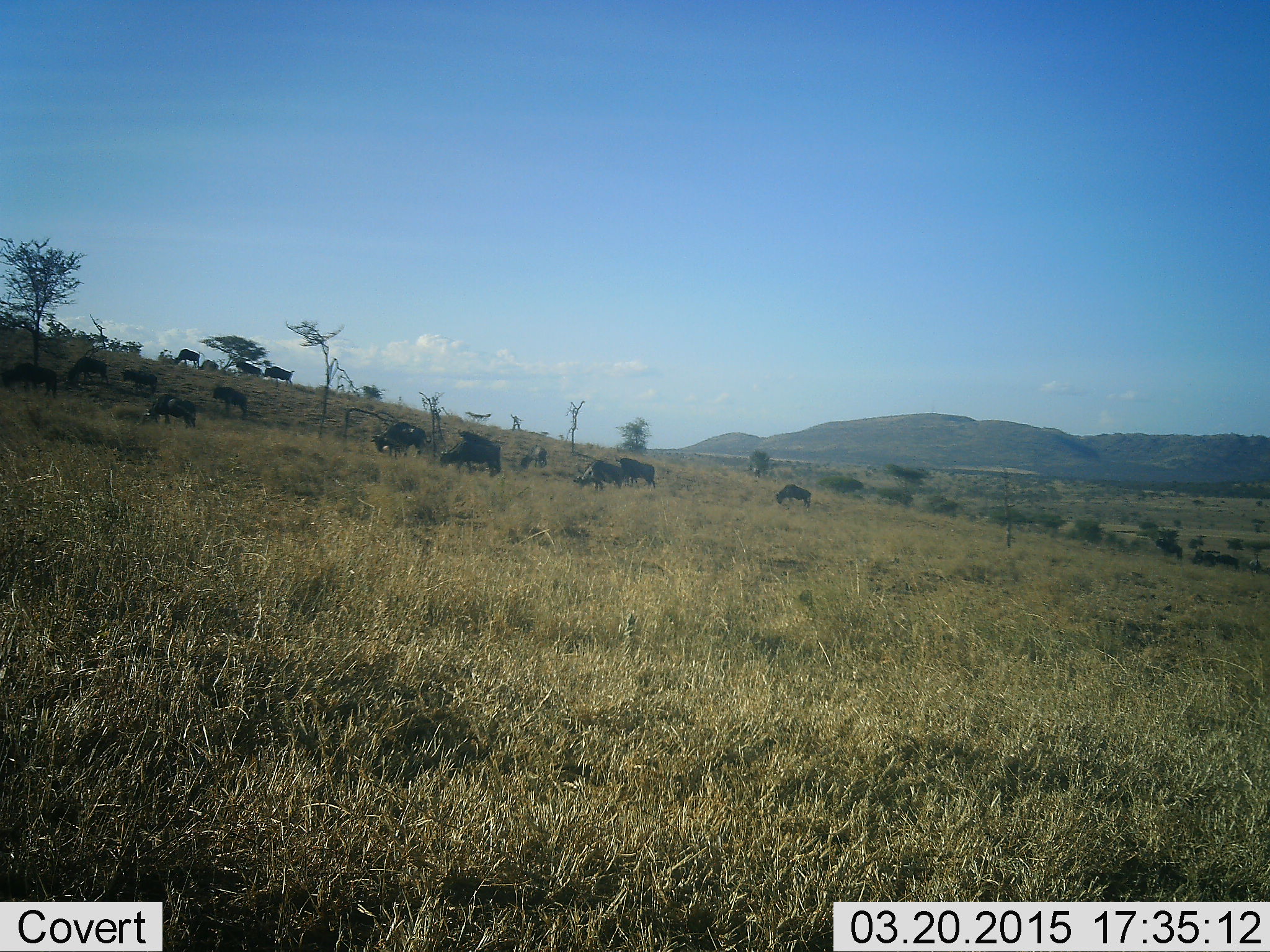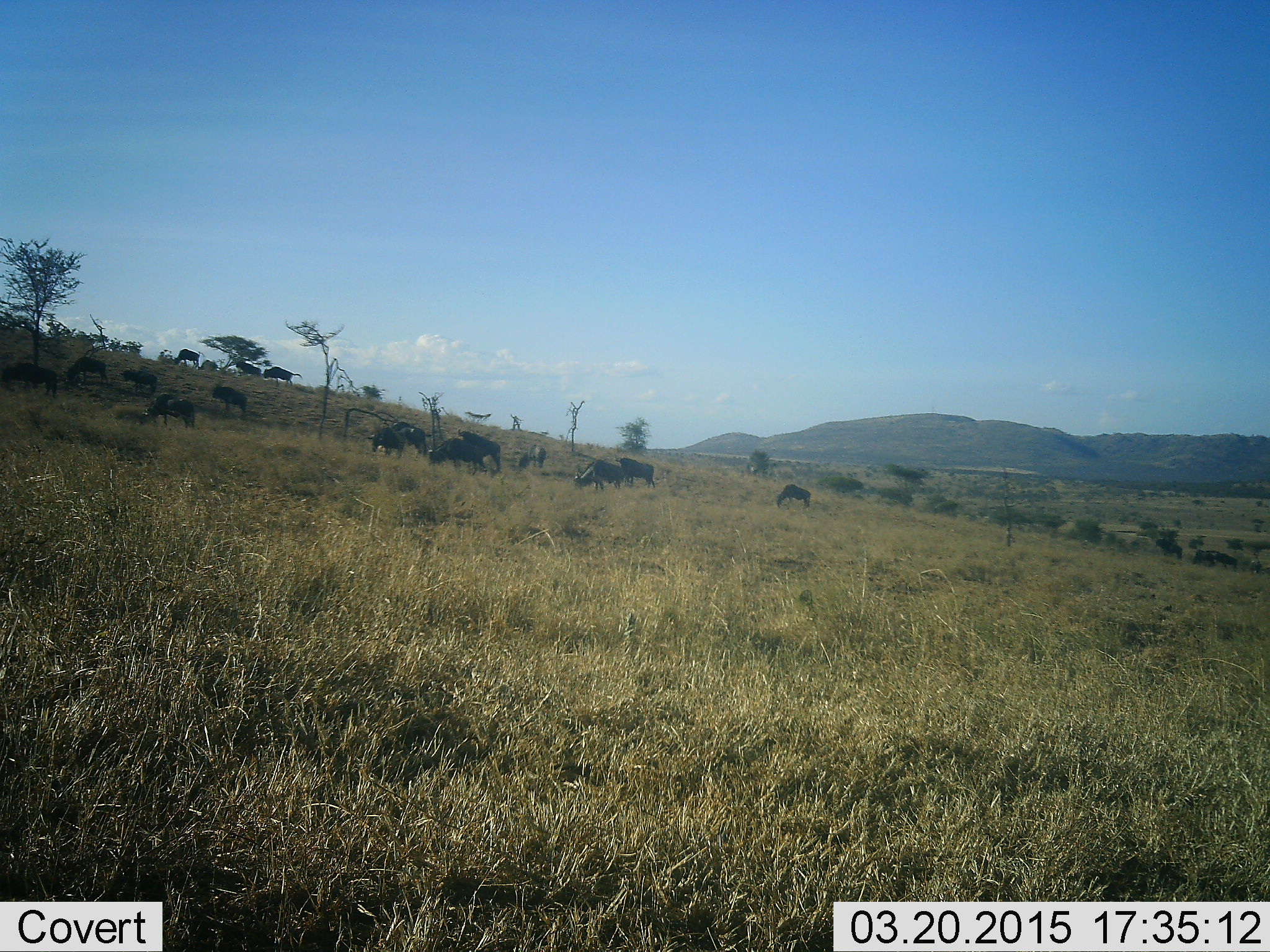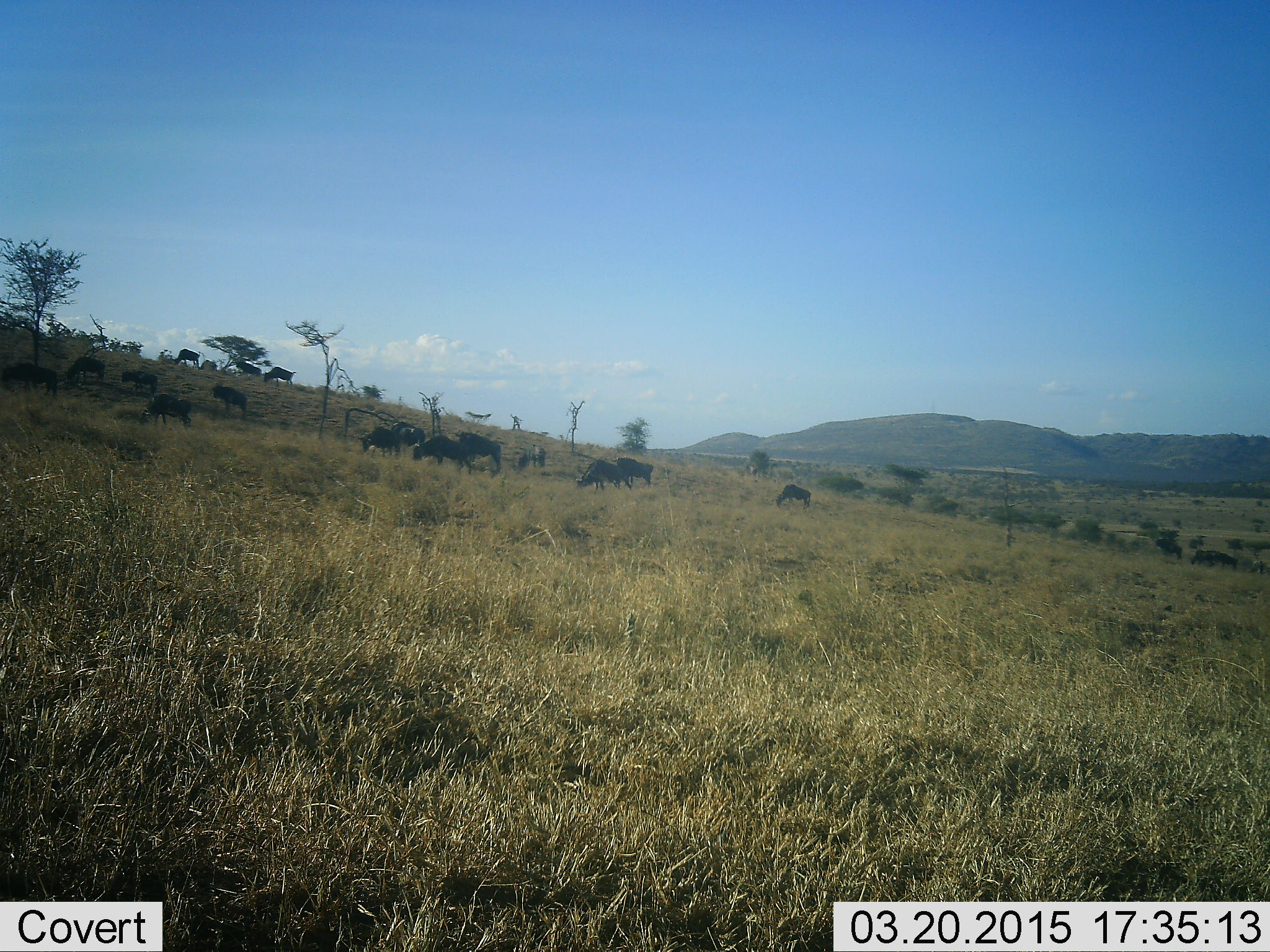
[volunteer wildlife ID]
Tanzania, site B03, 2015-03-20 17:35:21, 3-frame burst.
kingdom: Animalia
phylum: Chordata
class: Mammalia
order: Artiodactyla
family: Bovidae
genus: Connochaetes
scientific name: Connochaetes taurinus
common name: blue wildebeest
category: wildebeest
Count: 11-50.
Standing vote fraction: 50%.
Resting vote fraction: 0%.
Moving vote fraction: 50%.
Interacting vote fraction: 0%.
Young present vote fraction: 0%.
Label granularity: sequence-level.